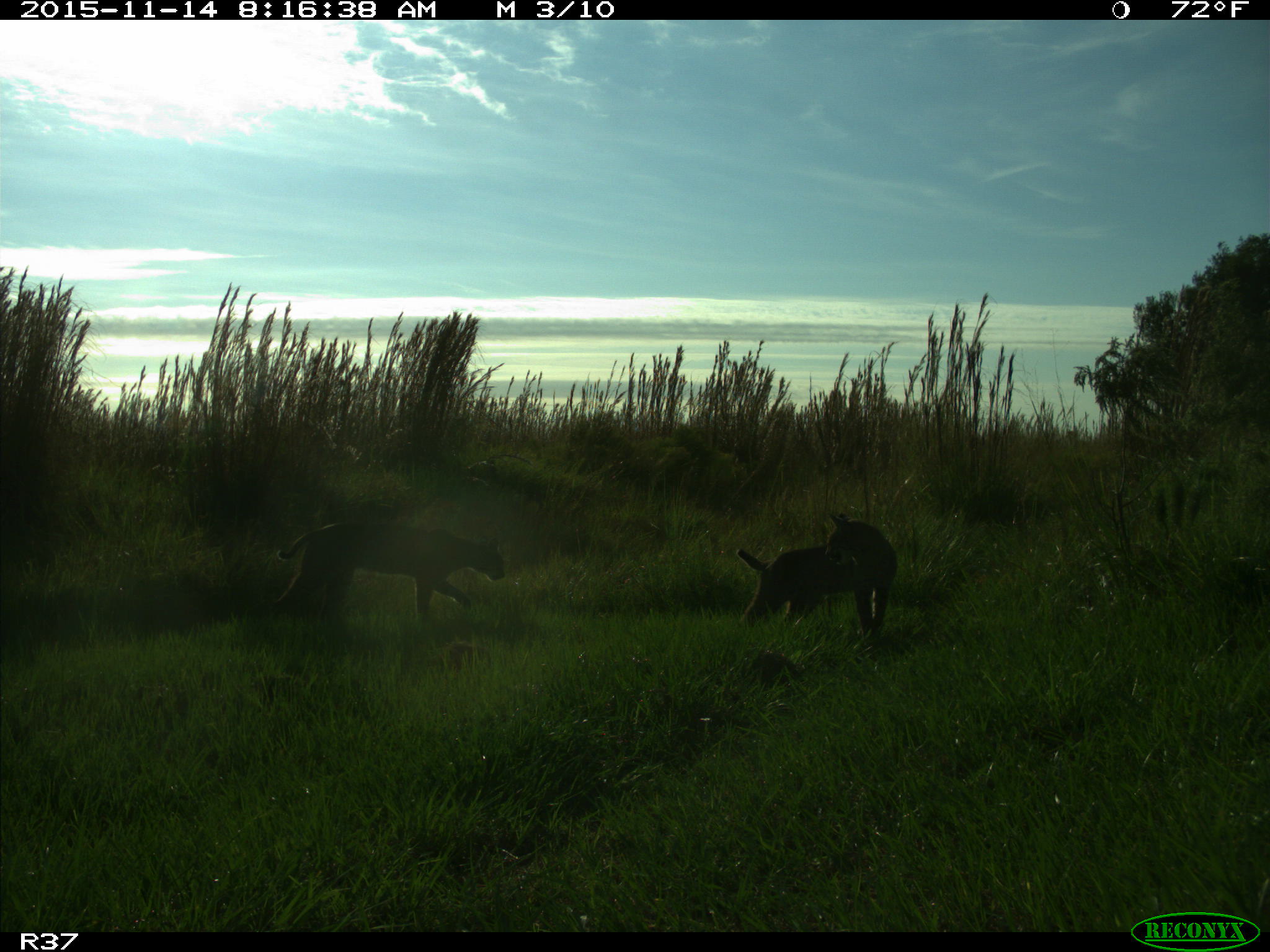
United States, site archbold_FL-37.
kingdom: Animalia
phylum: Chordata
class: Mammalia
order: Carnivora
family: Felidae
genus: Lynx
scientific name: Lynx rufus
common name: bobcat